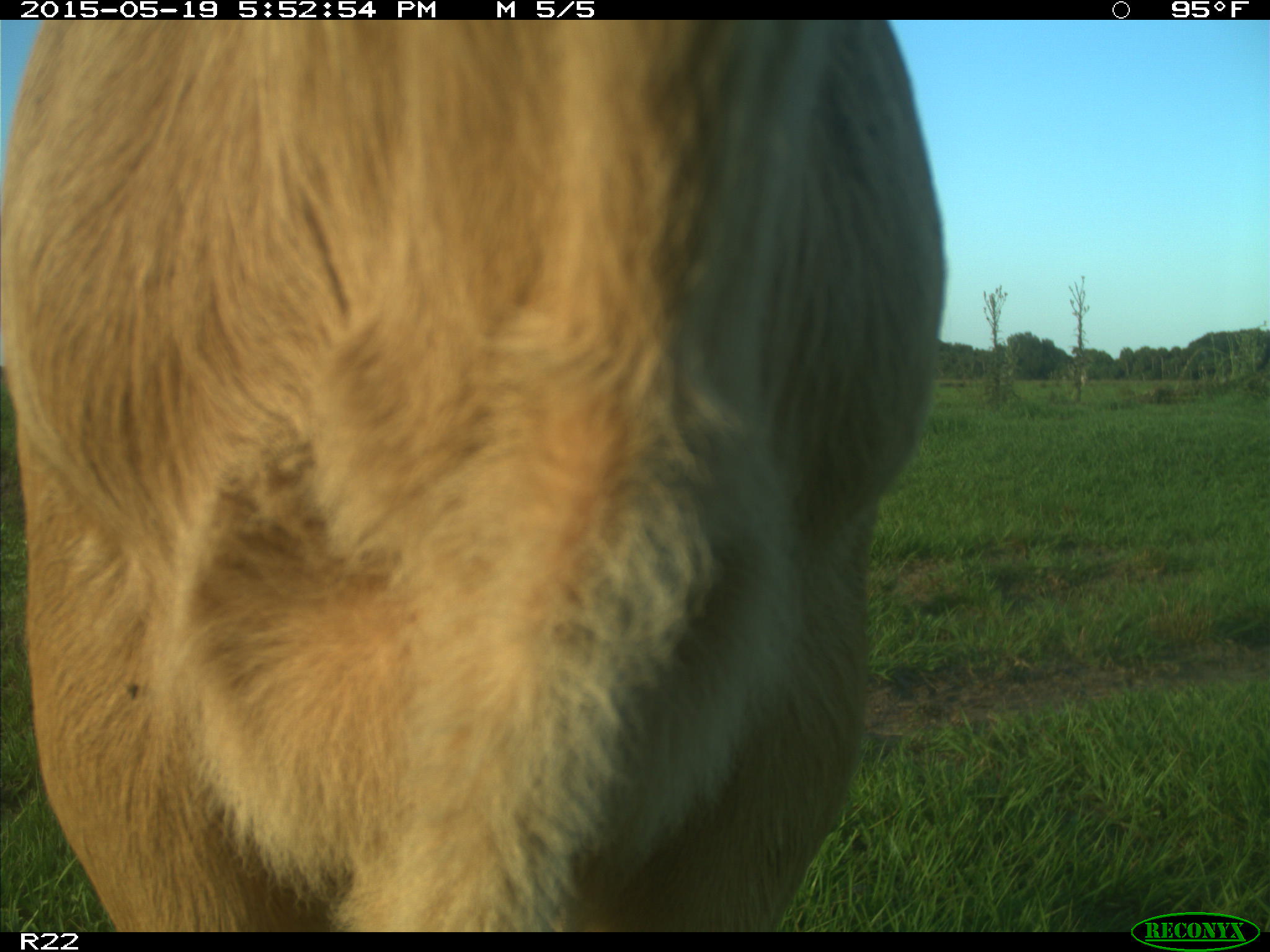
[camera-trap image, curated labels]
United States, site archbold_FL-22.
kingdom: Animalia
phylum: Chordata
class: Mammalia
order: Artiodactyla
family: Bovidae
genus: Bos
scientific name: Bos taurus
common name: domestic cow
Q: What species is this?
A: Bos taurus (domestic cow).